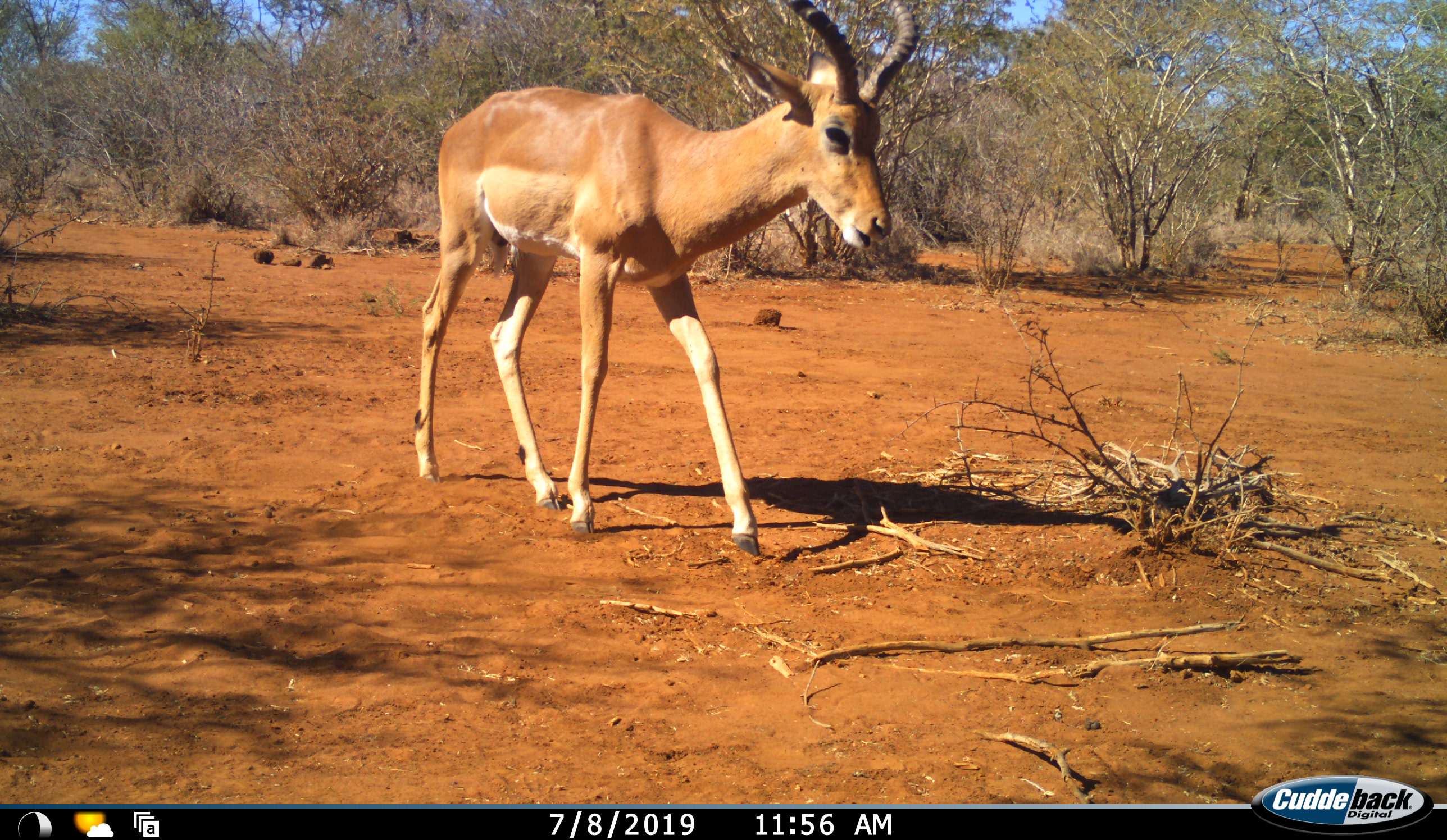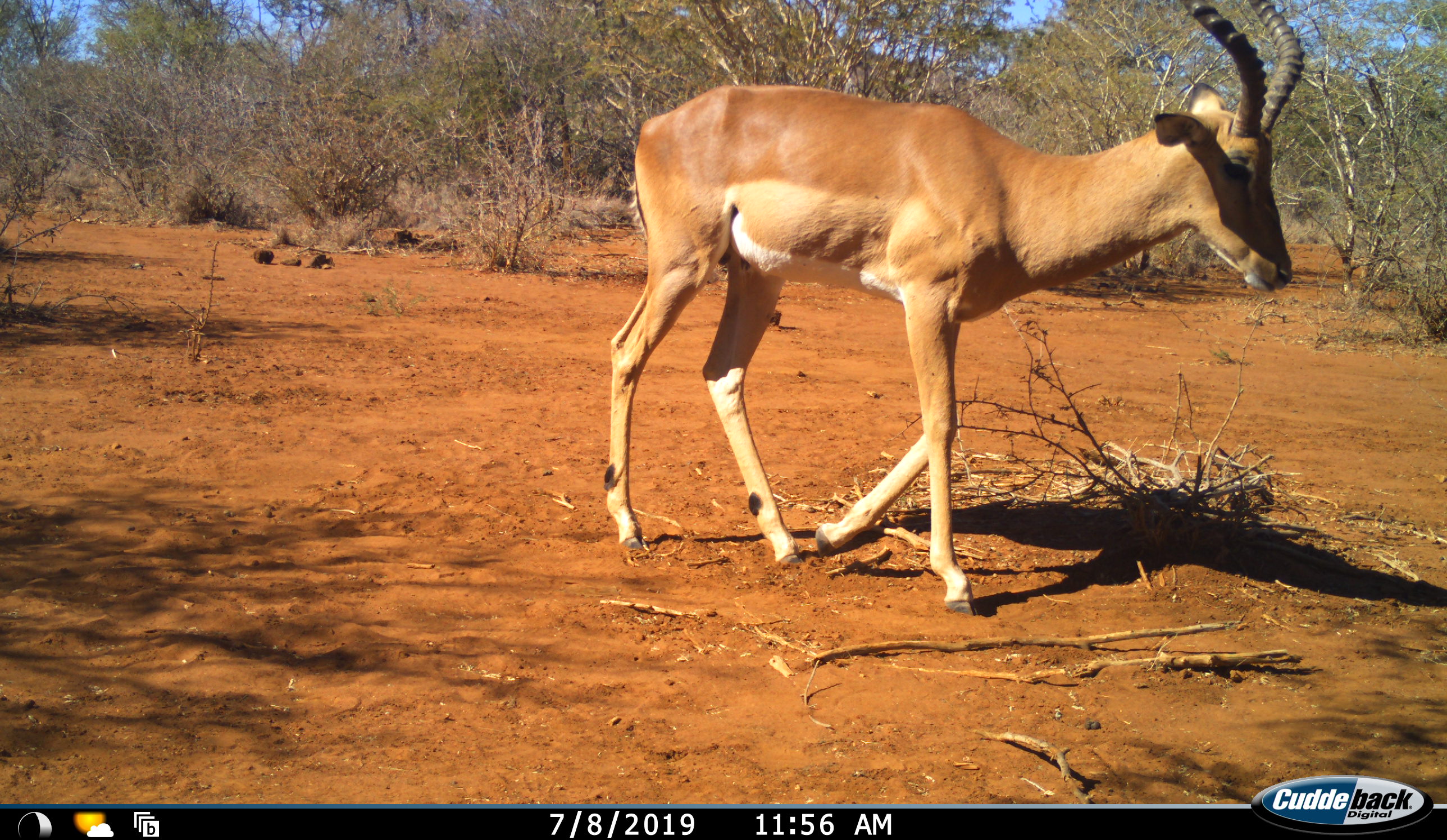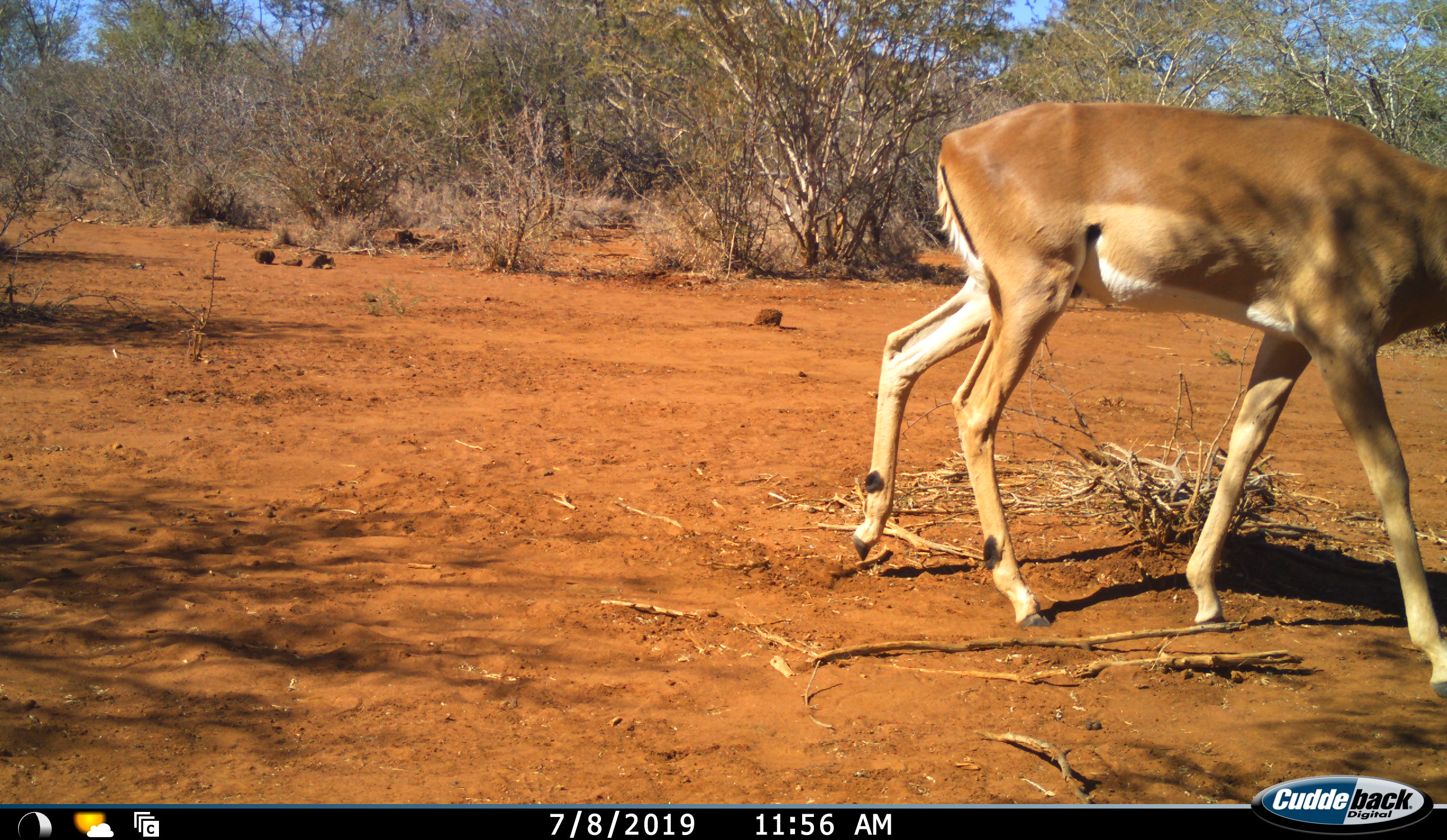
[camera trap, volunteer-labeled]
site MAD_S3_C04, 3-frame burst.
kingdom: Animalia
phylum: Chordata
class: Mammalia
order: Artiodactyla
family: Bovidae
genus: Aepyceros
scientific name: Aepyceros melampus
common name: impala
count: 1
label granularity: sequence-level